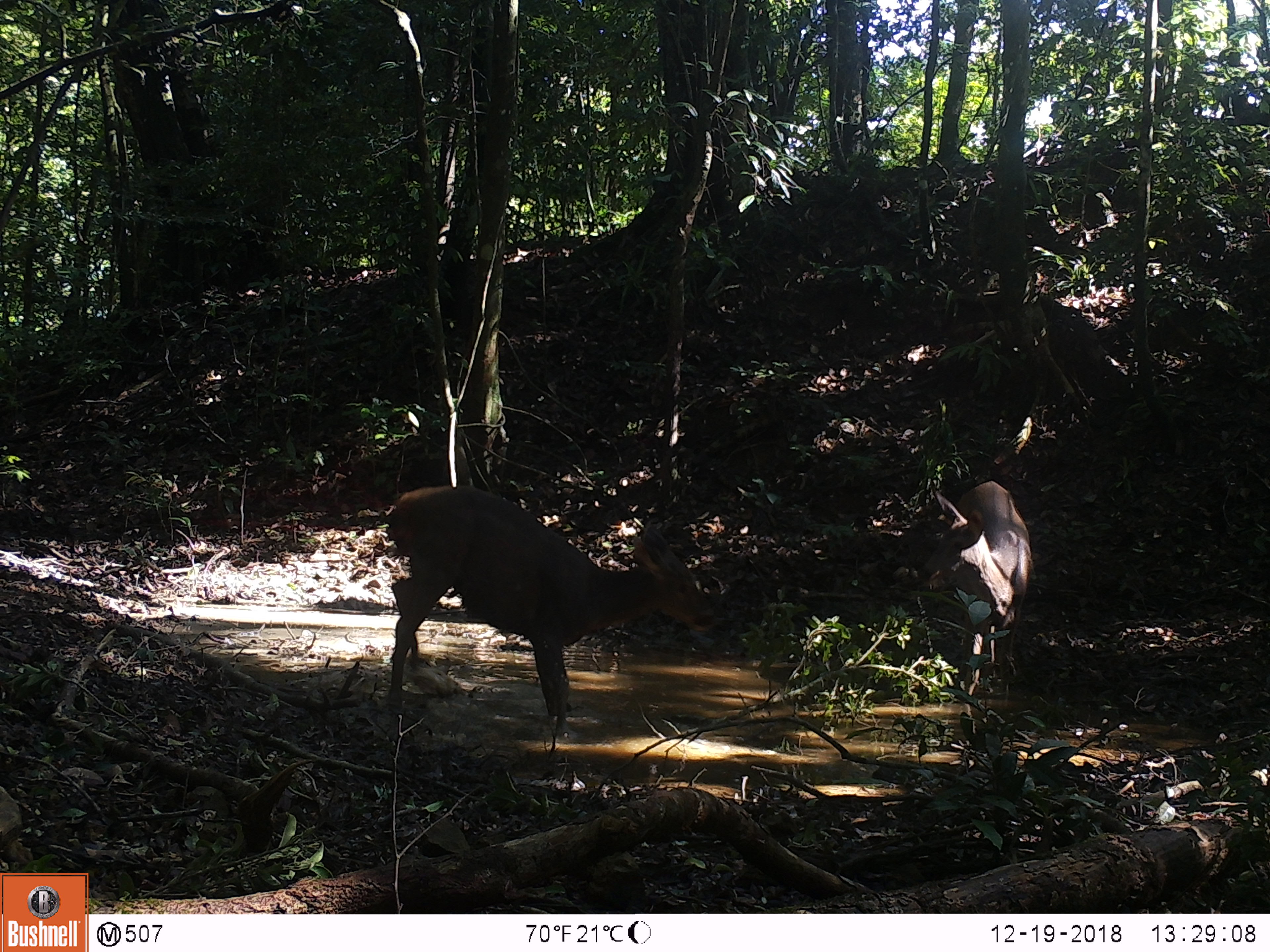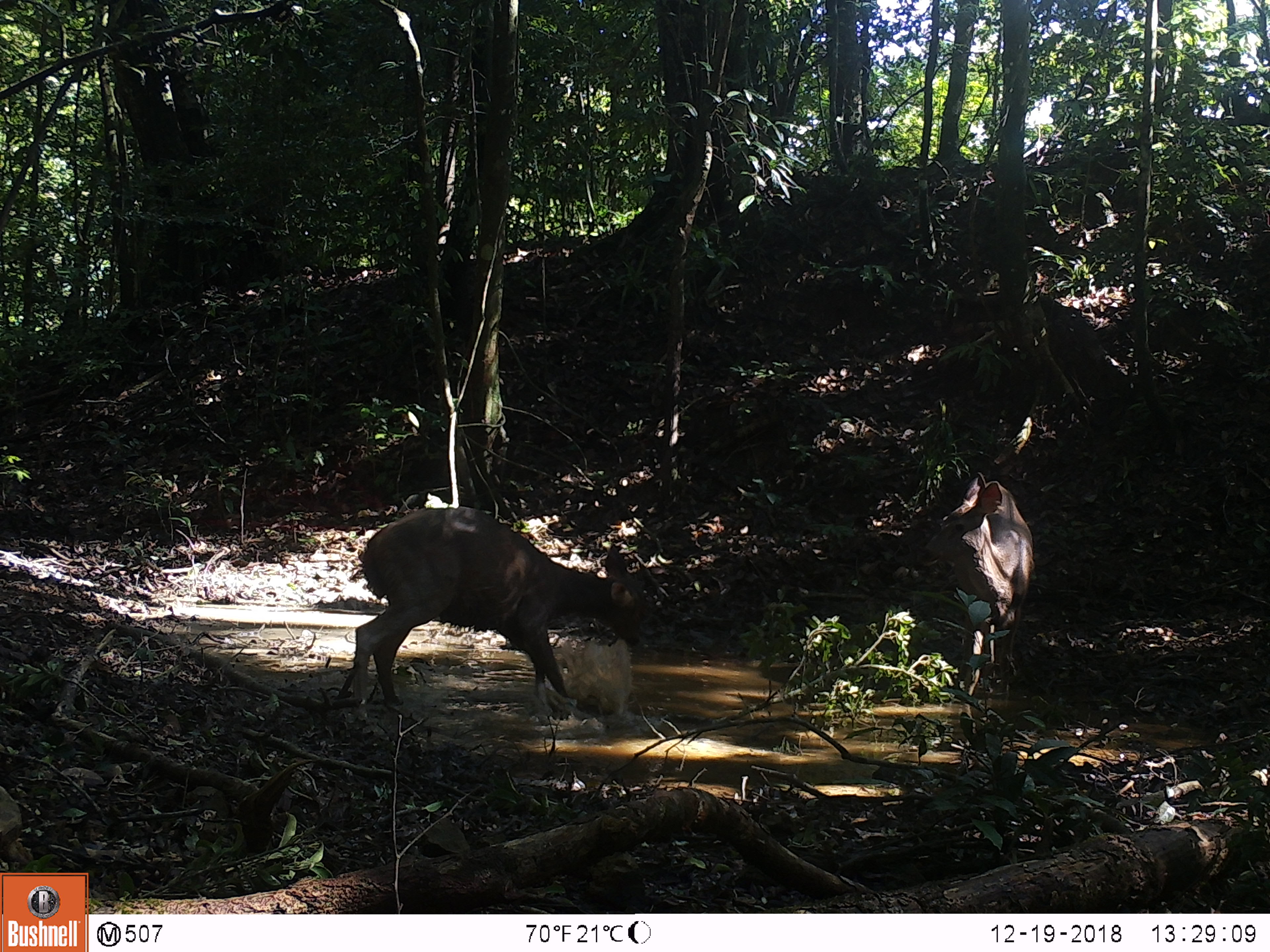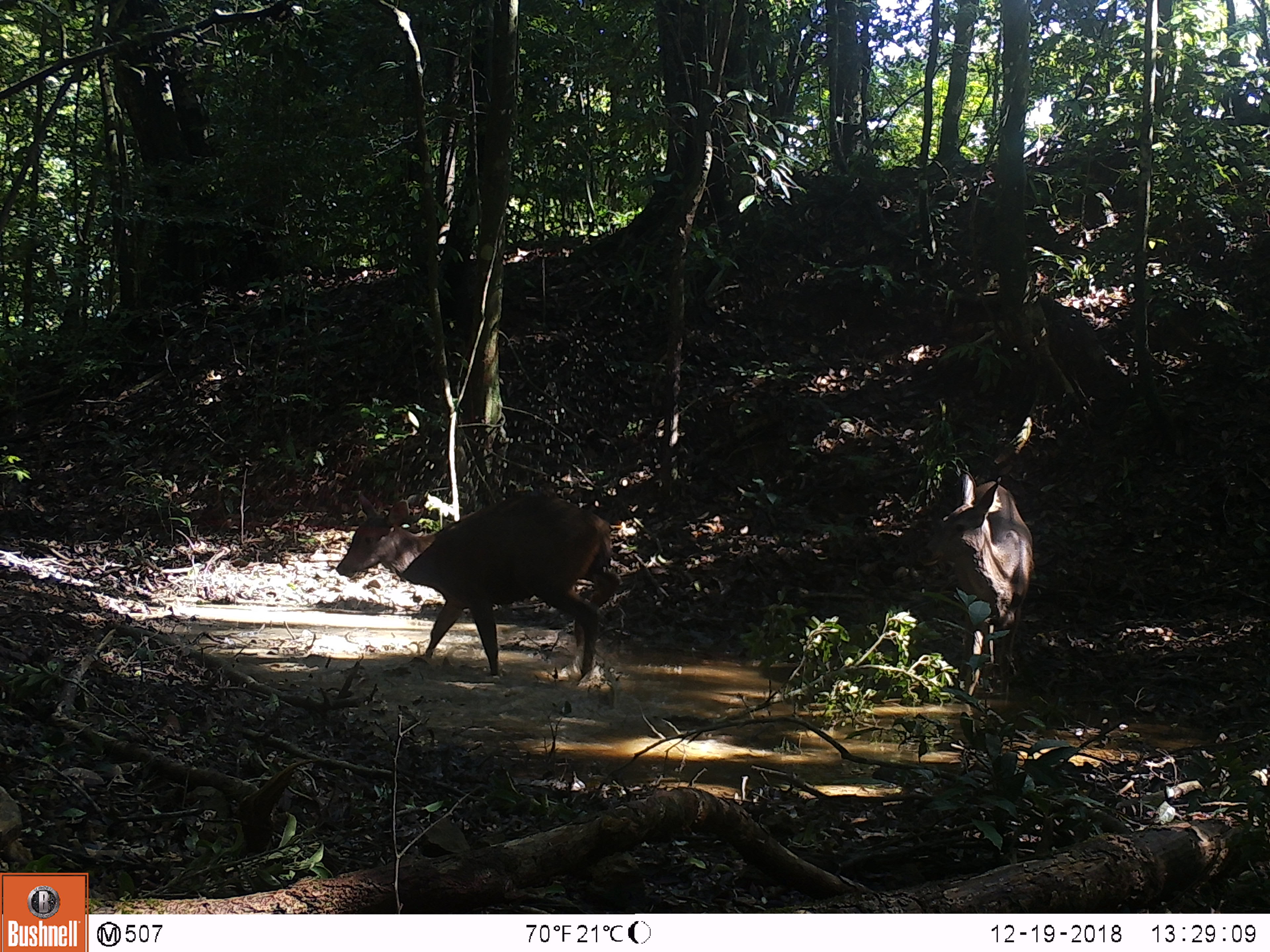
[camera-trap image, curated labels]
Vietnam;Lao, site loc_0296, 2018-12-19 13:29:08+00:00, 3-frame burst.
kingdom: Animalia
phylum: Chordata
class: Mammalia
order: Artiodactyla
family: Cervidae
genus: Rusa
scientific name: Rusa unicolor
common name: sambar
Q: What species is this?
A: Sambar (Rusa unicolor).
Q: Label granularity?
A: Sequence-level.